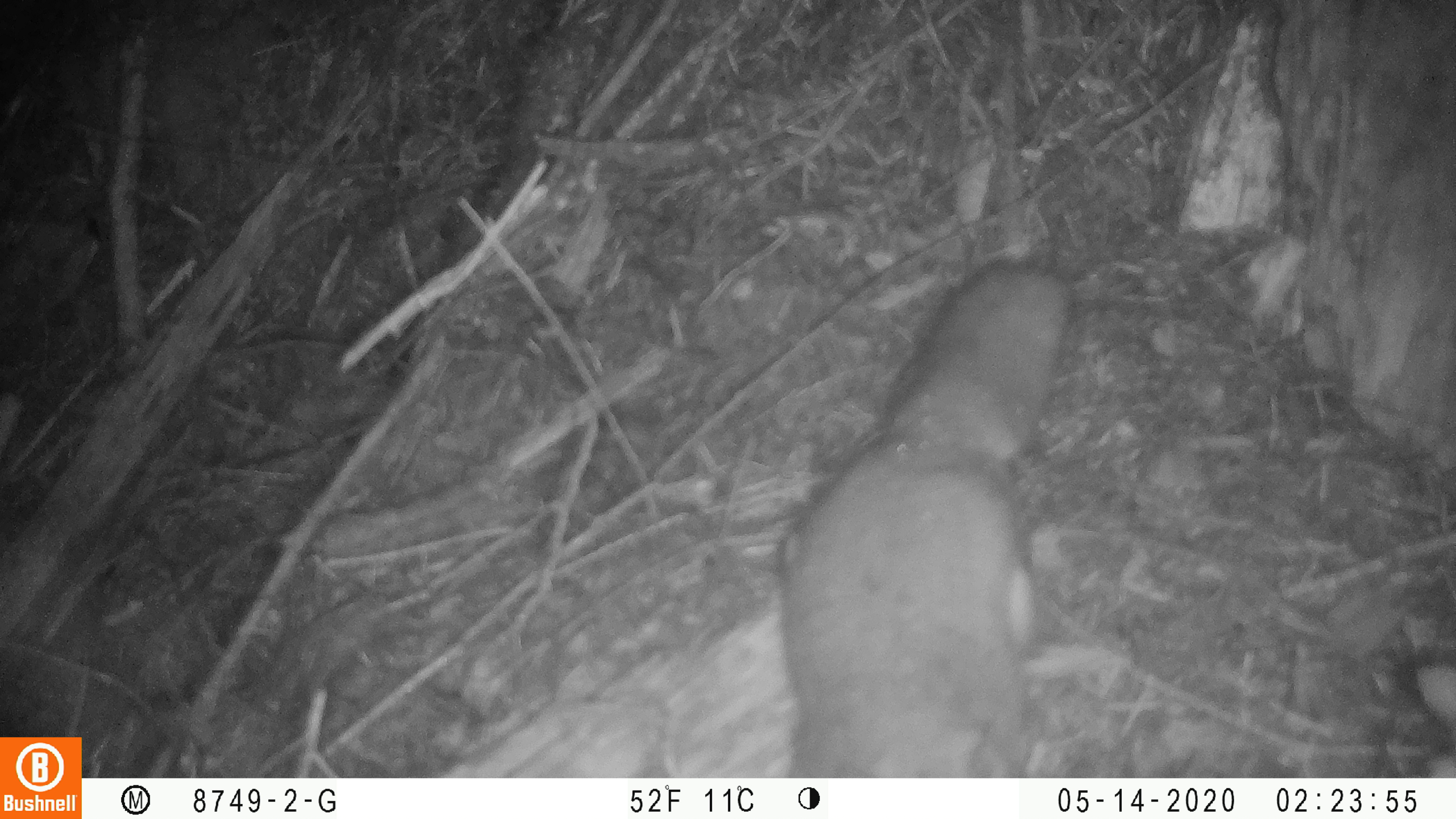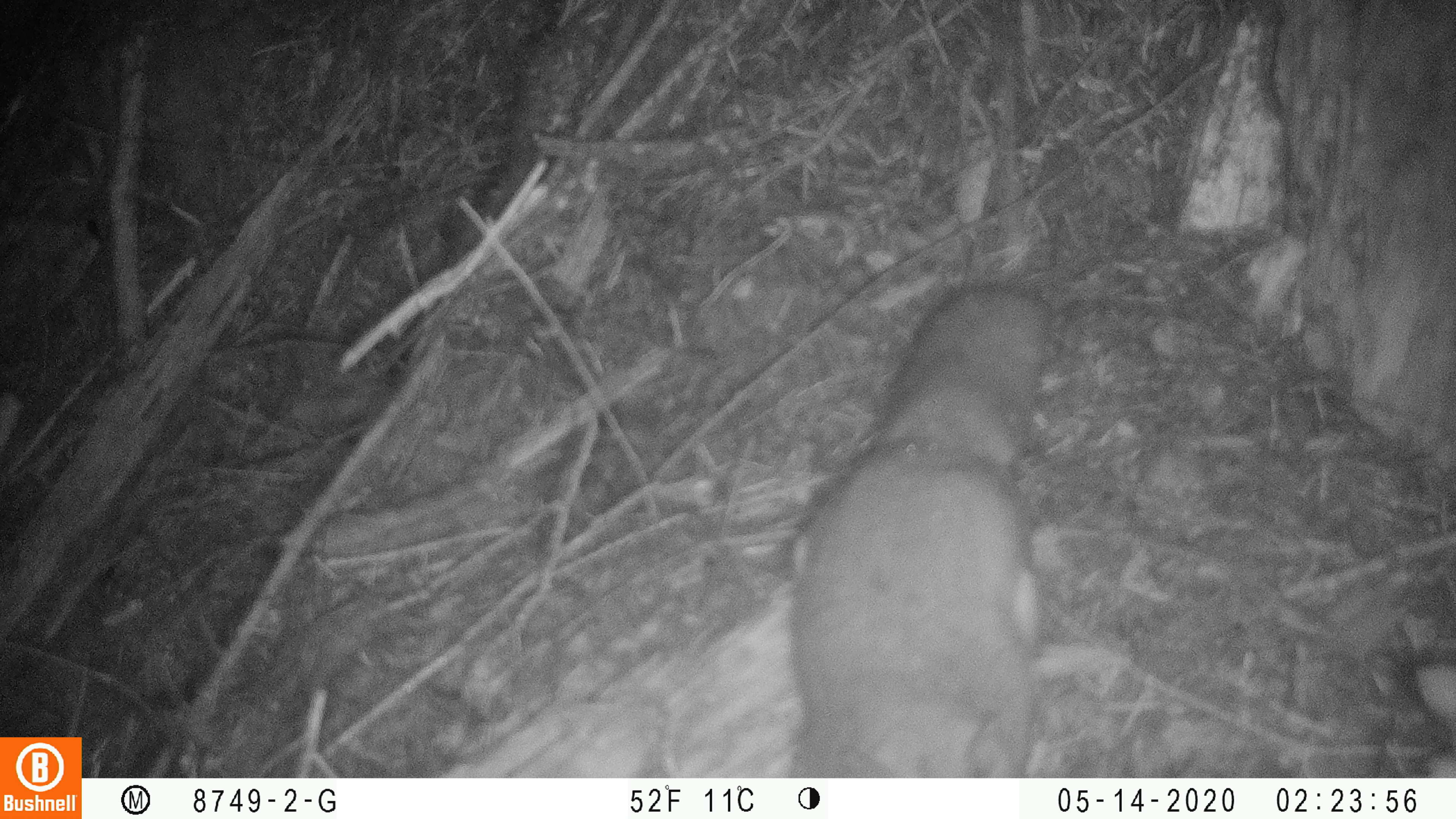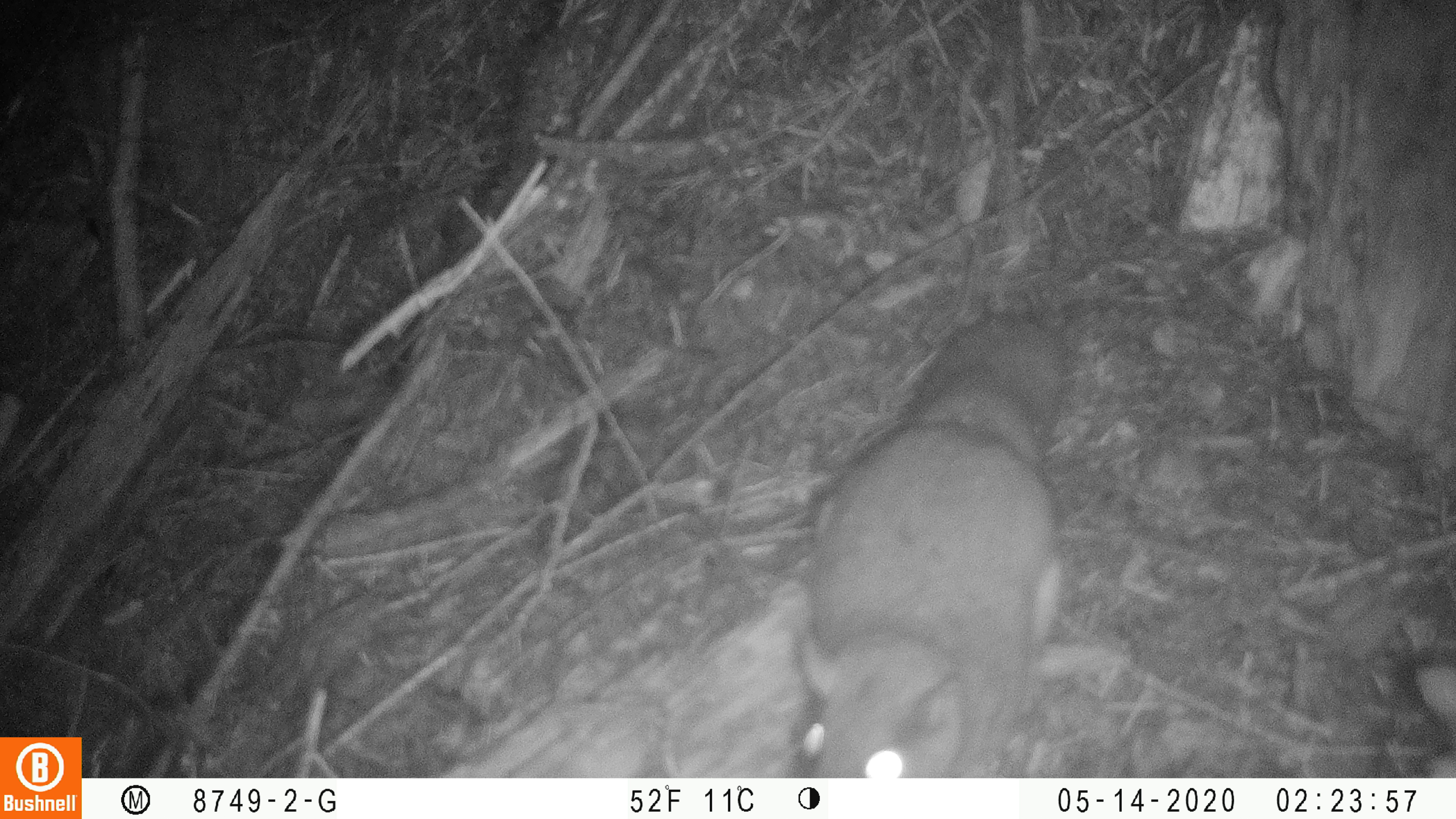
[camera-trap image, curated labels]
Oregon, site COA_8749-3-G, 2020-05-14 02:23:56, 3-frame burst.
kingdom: Animalia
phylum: Chordata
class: Mammalia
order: Rodentia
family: Sciuridae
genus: Glaucomys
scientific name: Glaucomys oregonensis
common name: humboldt's flying squirrel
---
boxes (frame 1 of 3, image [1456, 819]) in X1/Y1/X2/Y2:
humboldt's flying squirrel: 769/247/1095/773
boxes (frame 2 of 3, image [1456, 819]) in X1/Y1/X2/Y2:
humboldt's flying squirrel: 772/270/1070/773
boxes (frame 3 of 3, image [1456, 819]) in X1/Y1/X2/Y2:
humboldt's flying squirrel: 776/298/1099/773